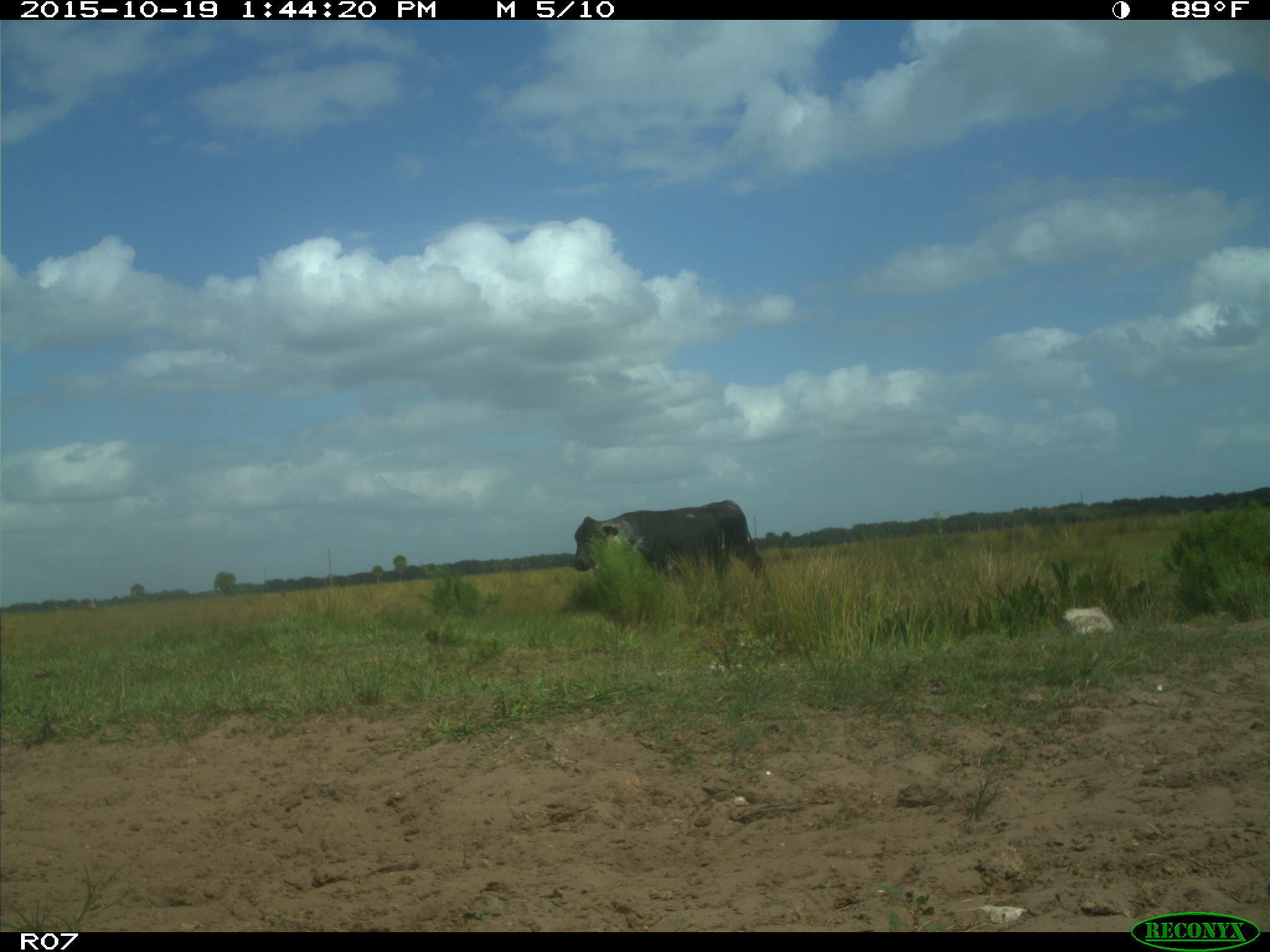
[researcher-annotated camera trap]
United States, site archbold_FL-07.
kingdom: Animalia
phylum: Chordata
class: Mammalia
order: Artiodactyla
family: Bovidae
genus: Bos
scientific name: Bos taurus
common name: domestic cow